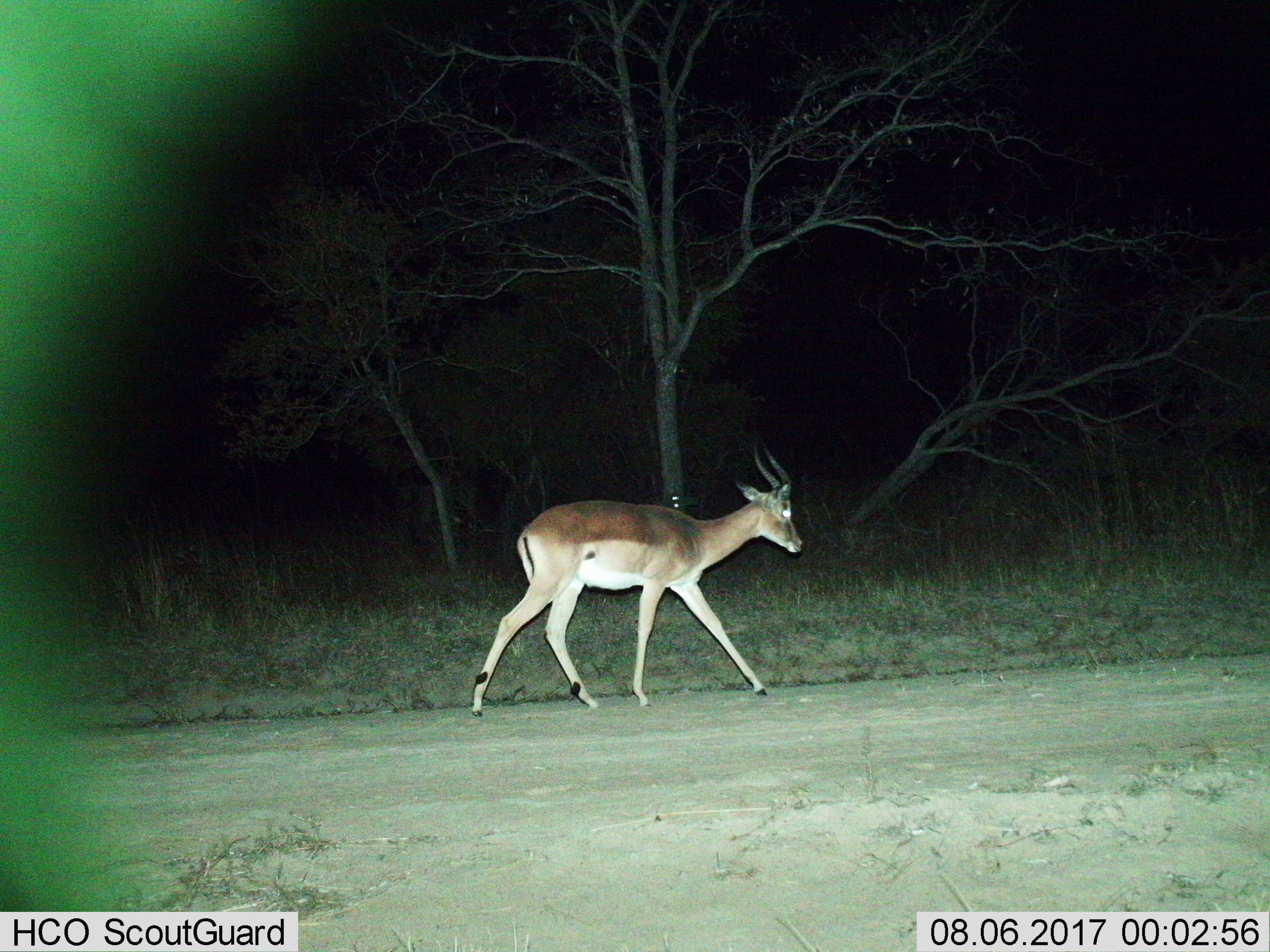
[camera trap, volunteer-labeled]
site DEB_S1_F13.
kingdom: Animalia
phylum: Chordata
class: Mammalia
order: Artiodactyla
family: Bovidae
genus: Aepyceros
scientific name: Aepyceros melampus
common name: impala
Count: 1.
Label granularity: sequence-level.